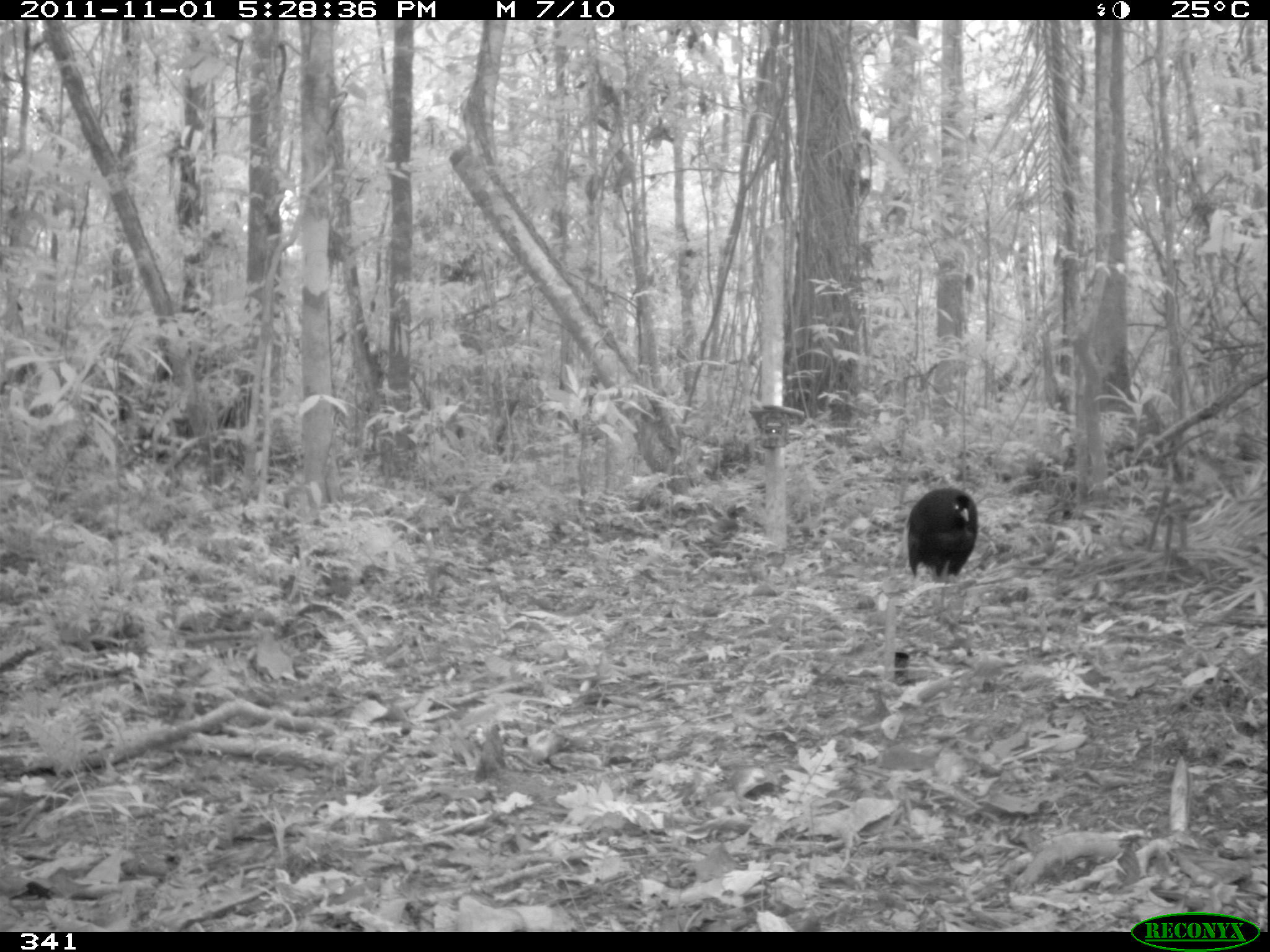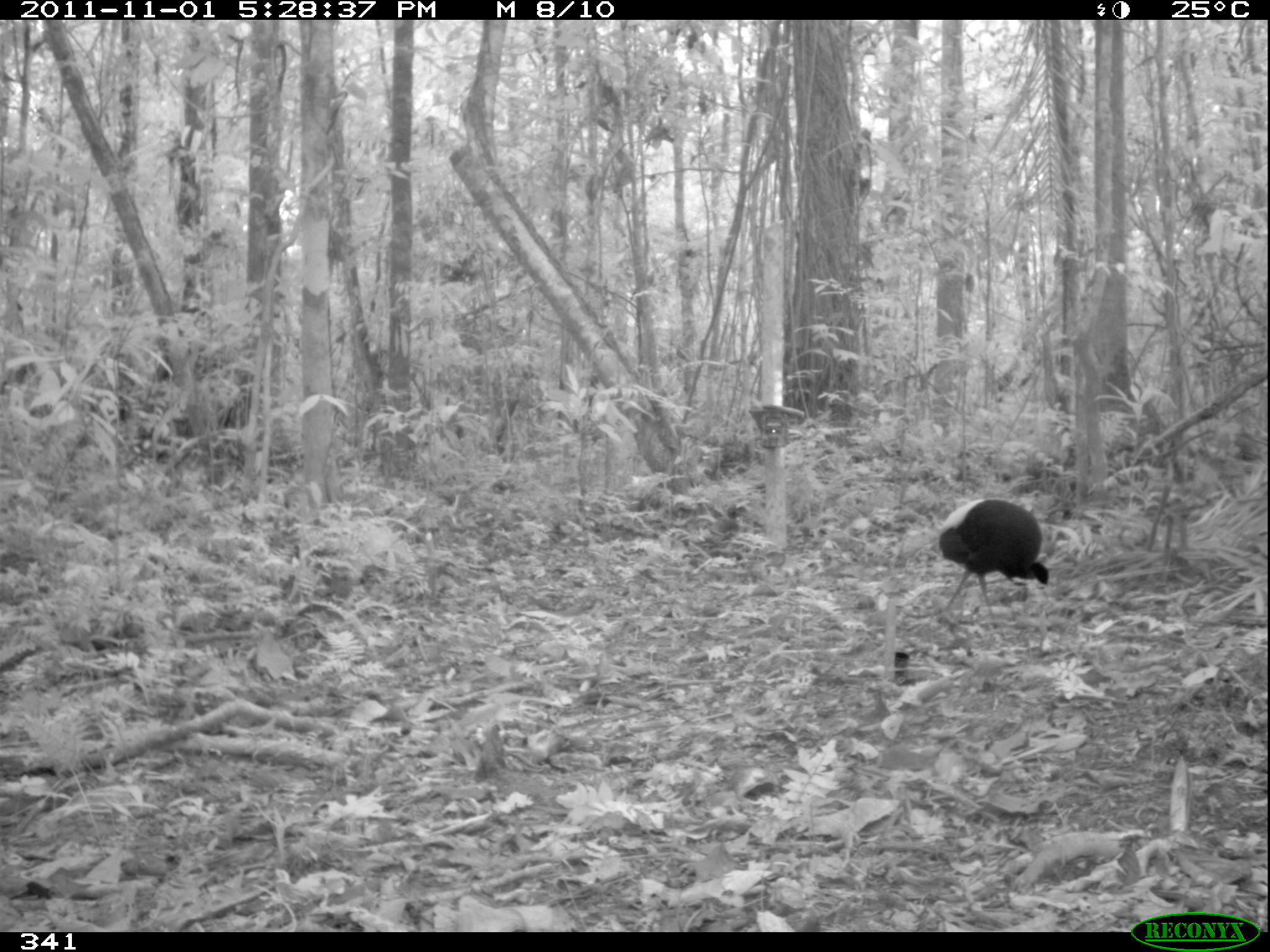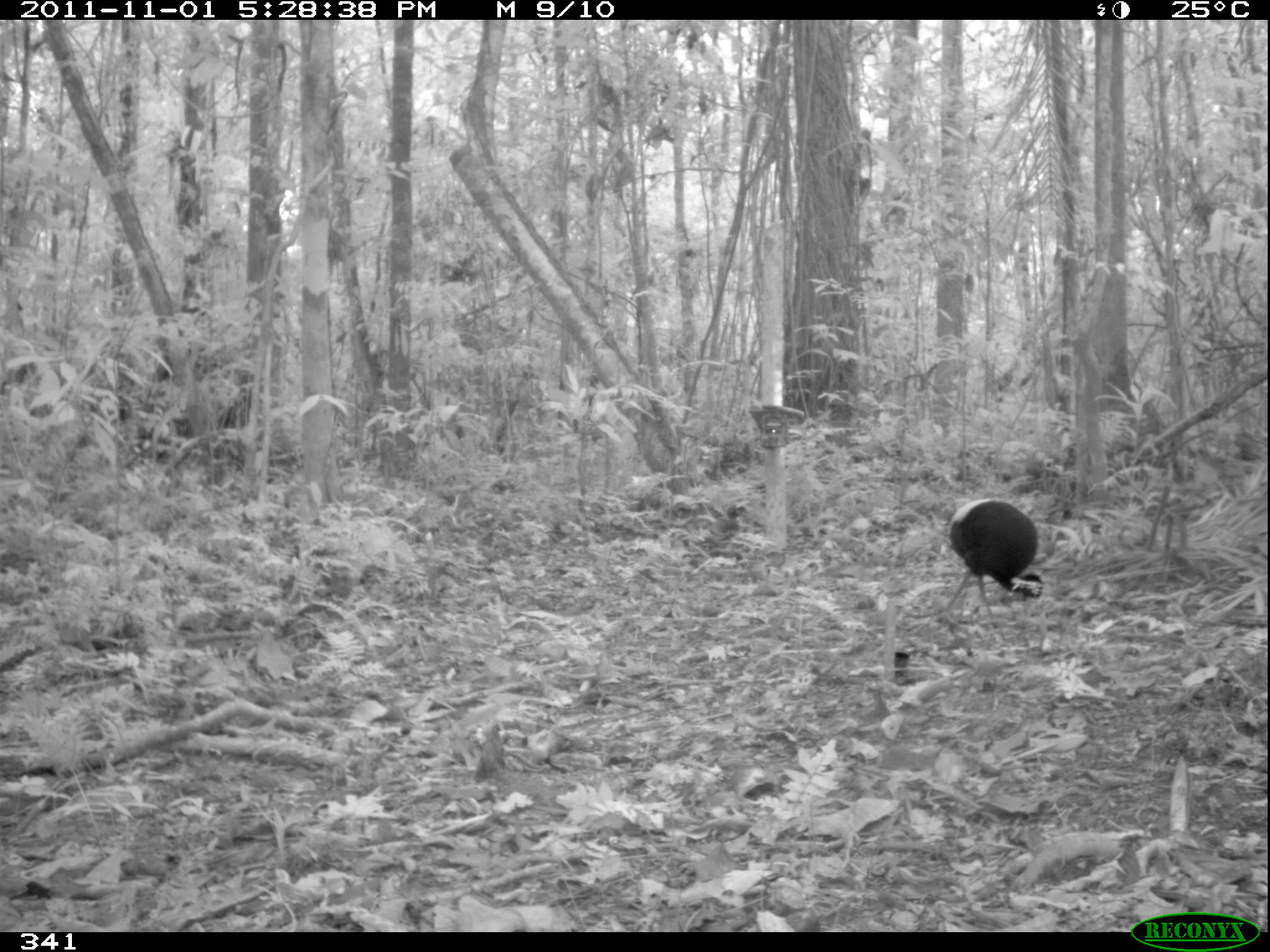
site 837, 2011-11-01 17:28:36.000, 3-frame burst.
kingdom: Animalia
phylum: Chordata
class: Aves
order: Gruiformes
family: Psophiidae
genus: Psophia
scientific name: Psophia leucoptera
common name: pale-winged trumpeter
Psophia leucoptera (pale-winged trumpeter).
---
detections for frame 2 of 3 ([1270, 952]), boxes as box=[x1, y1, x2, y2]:
psophia leucoptera: box=[933, 497, 1050, 637]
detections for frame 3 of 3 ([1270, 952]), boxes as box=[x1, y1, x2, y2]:
psophia leucoptera: box=[939, 498, 1044, 636]